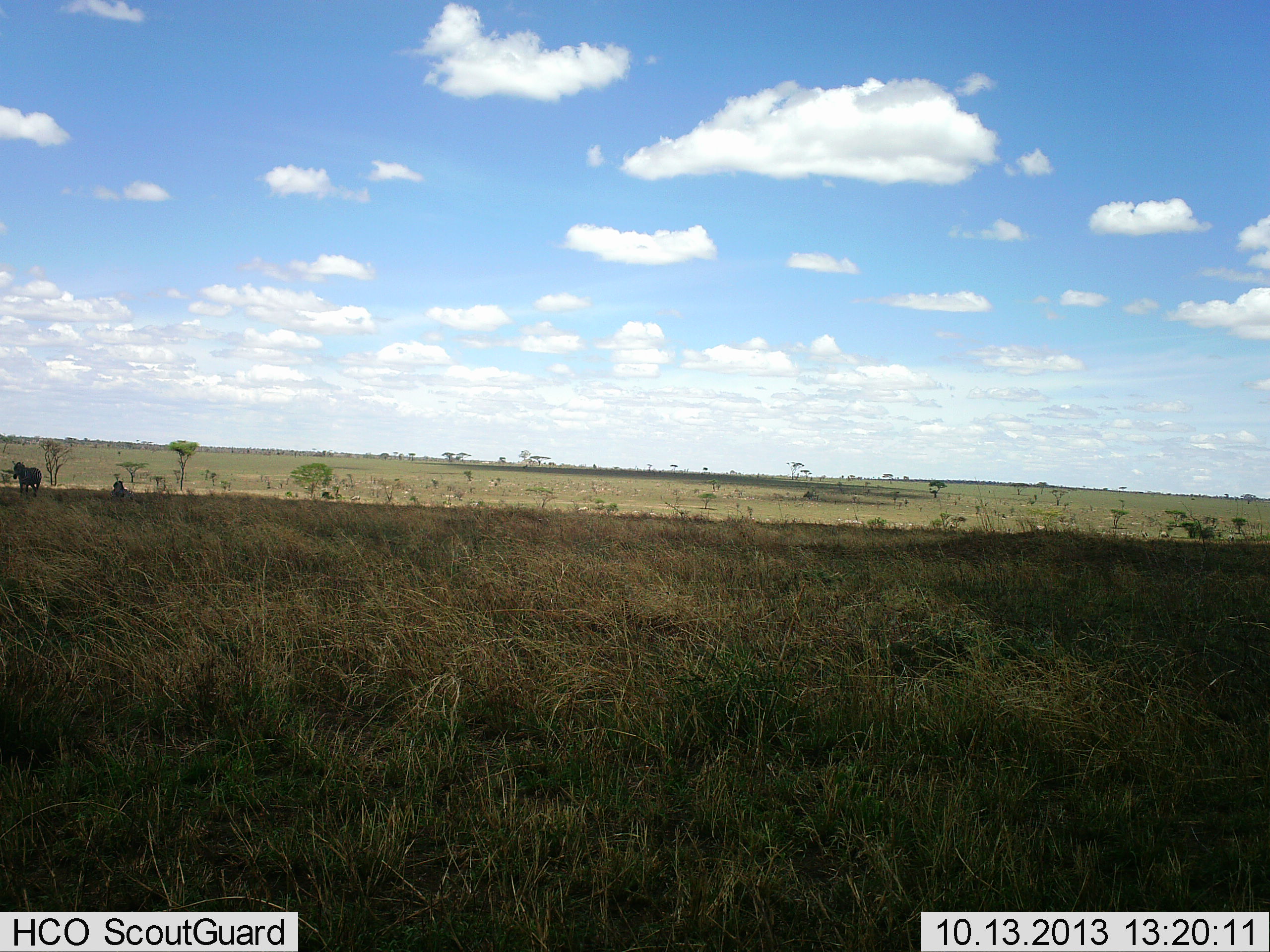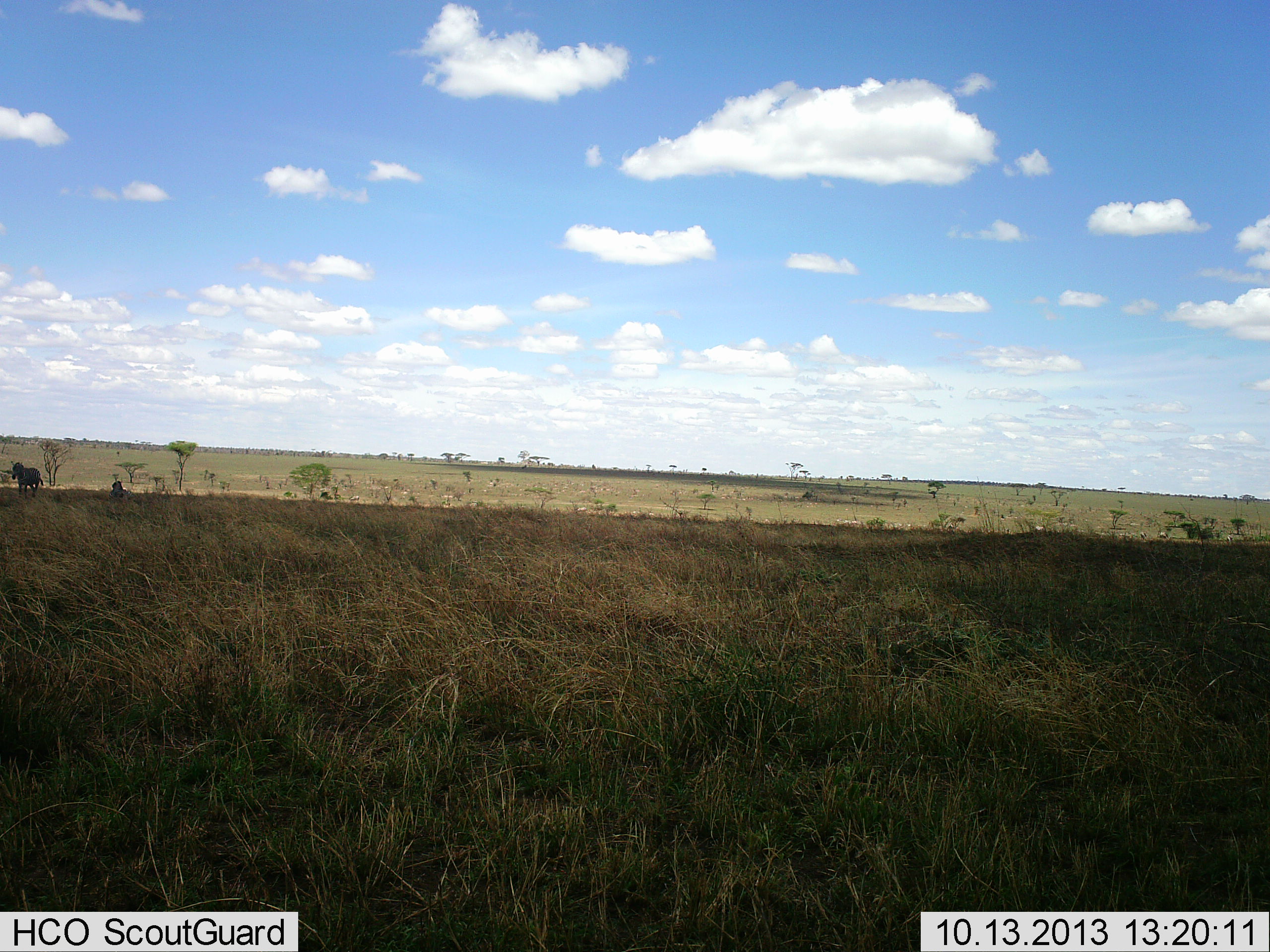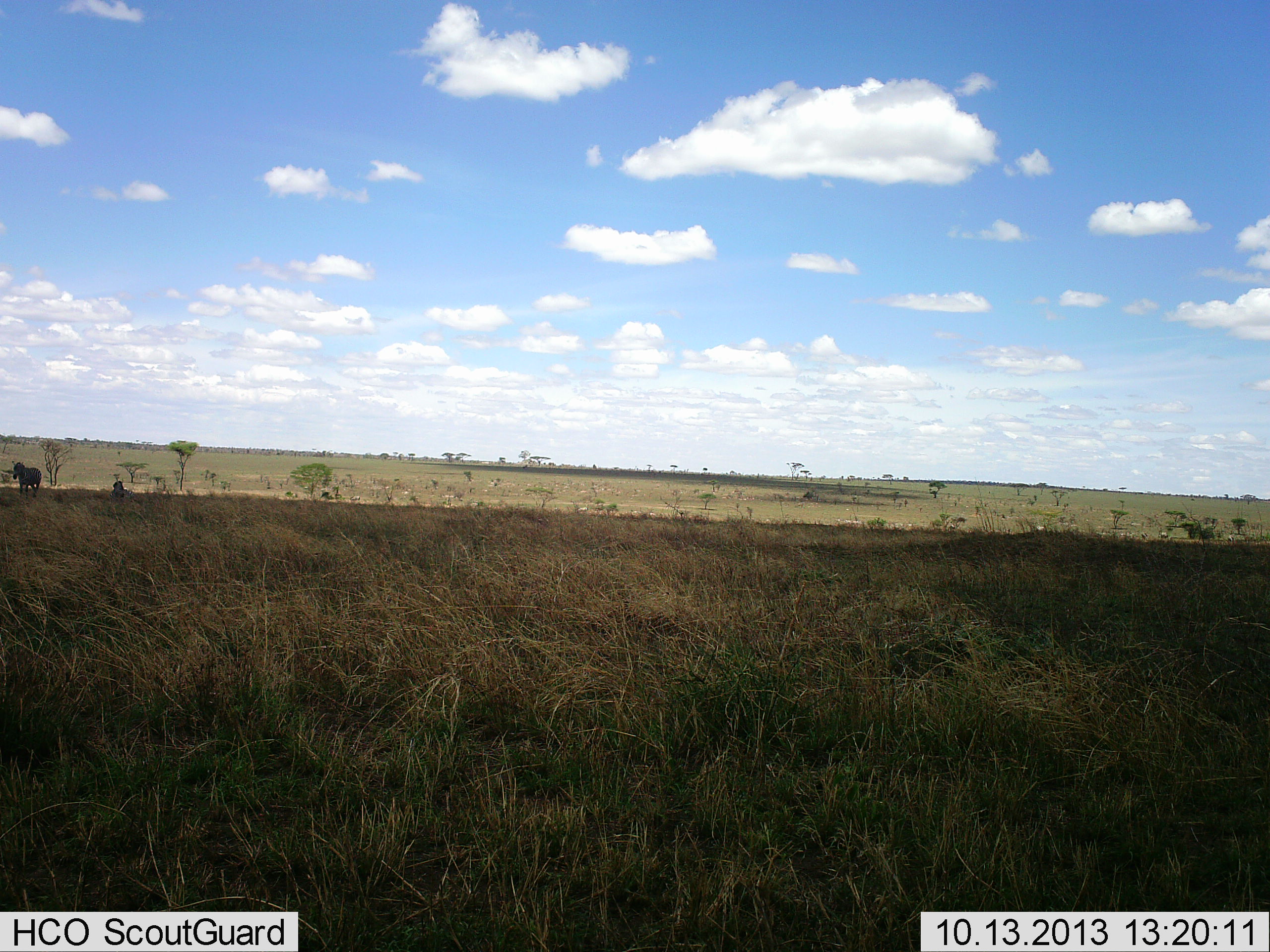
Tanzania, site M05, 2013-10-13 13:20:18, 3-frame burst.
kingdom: Animalia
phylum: Chordata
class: Mammalia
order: Perissodactyla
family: Equidae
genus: Equus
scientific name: Equus quagga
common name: plains zebra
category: zebra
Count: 2.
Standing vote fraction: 100%.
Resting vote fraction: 10%.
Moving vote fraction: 0%.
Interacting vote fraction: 0%.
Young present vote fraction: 0%.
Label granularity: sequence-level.